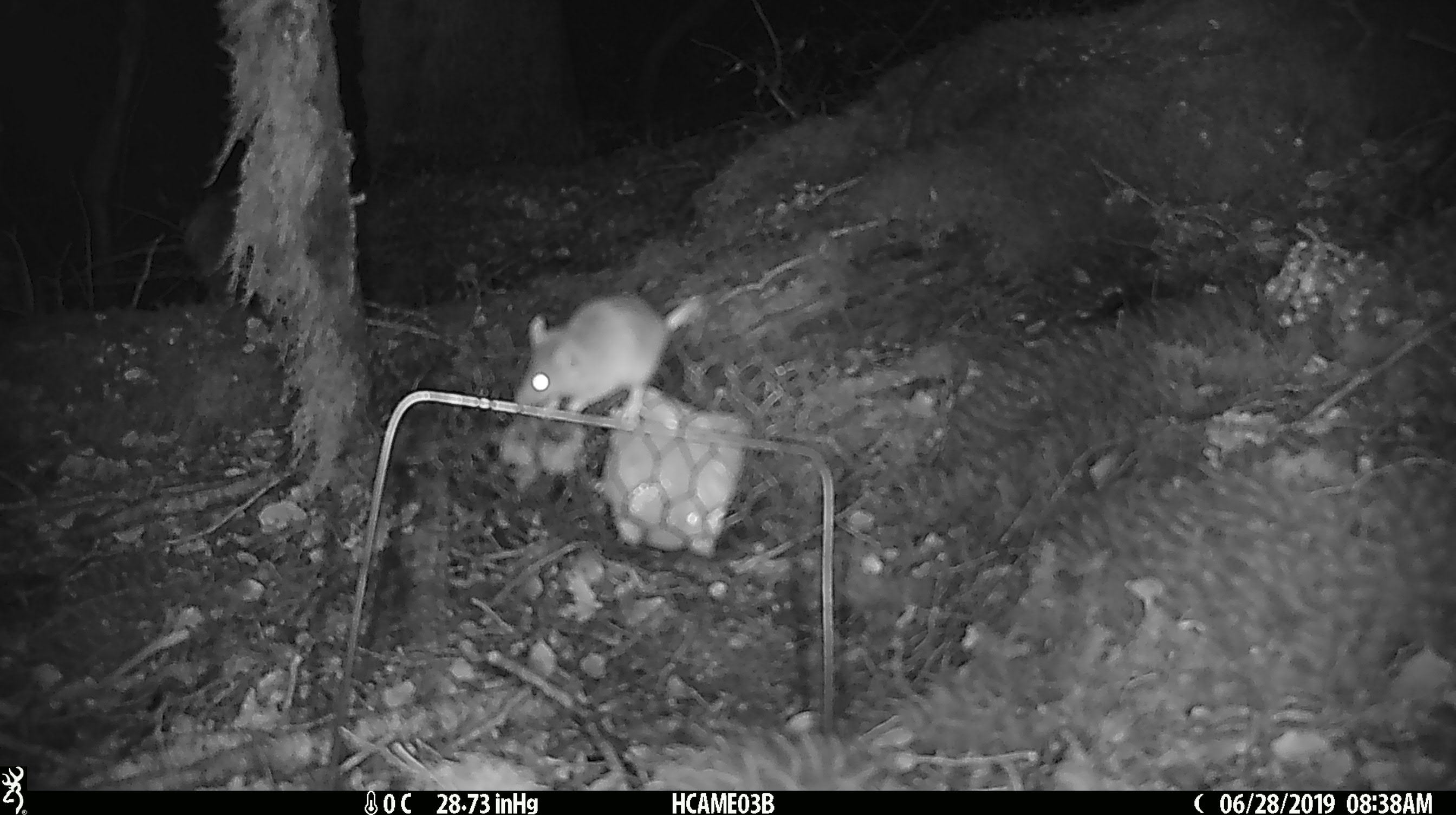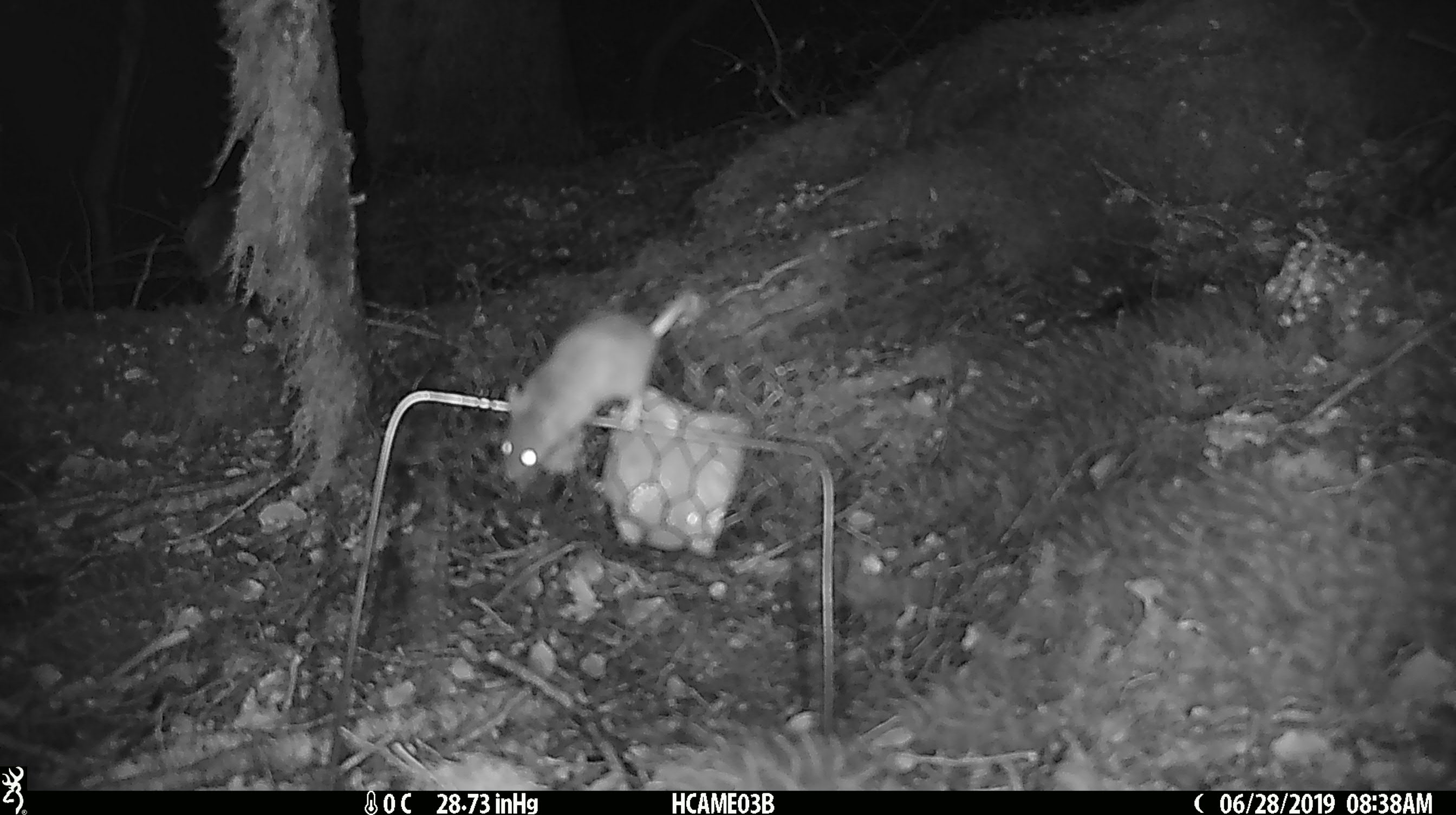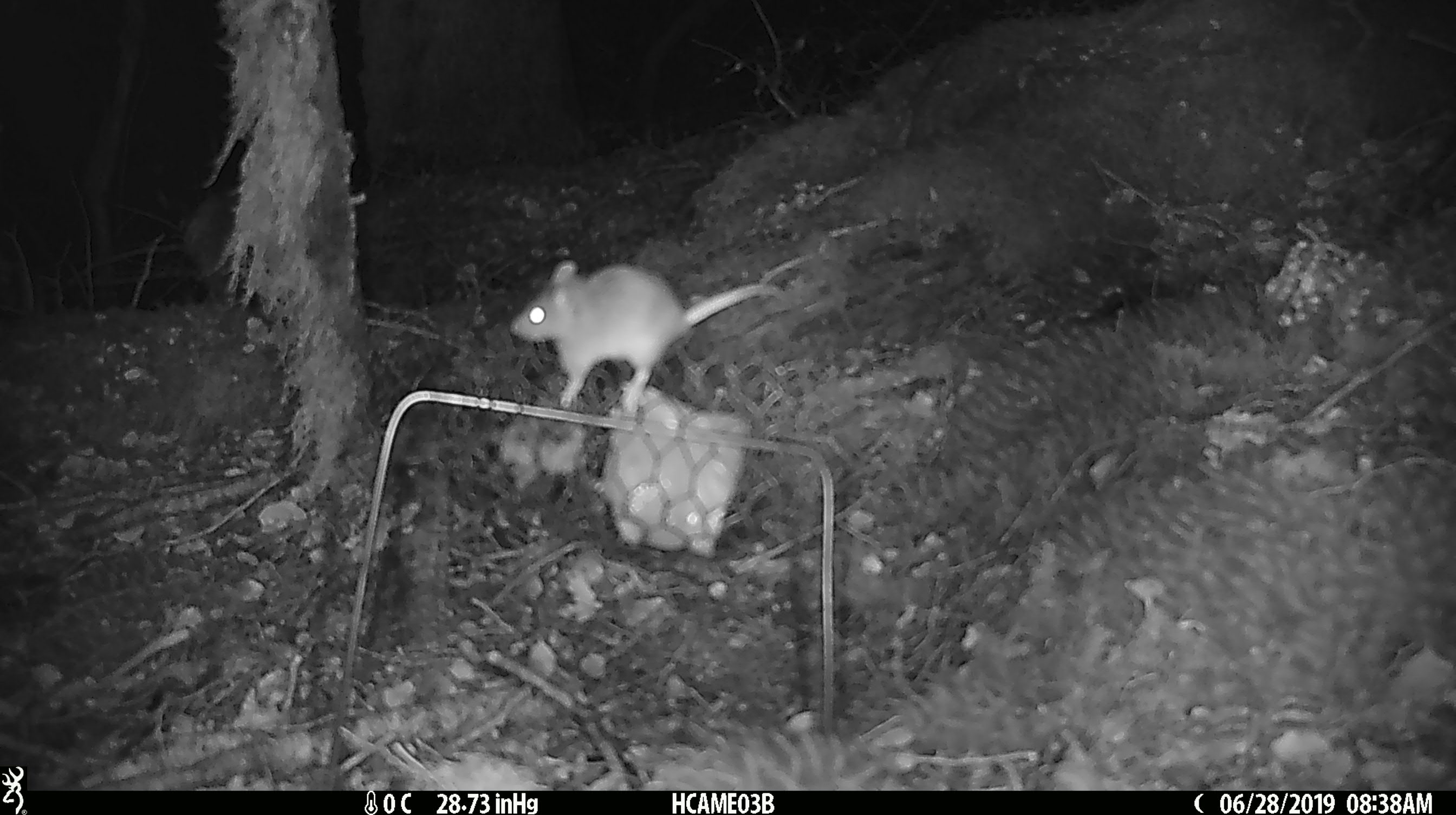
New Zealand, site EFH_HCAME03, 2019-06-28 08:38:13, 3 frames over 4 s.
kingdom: Animalia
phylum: Chordata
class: Mammalia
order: Rodentia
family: Muridae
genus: Mus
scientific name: Mus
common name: mouse